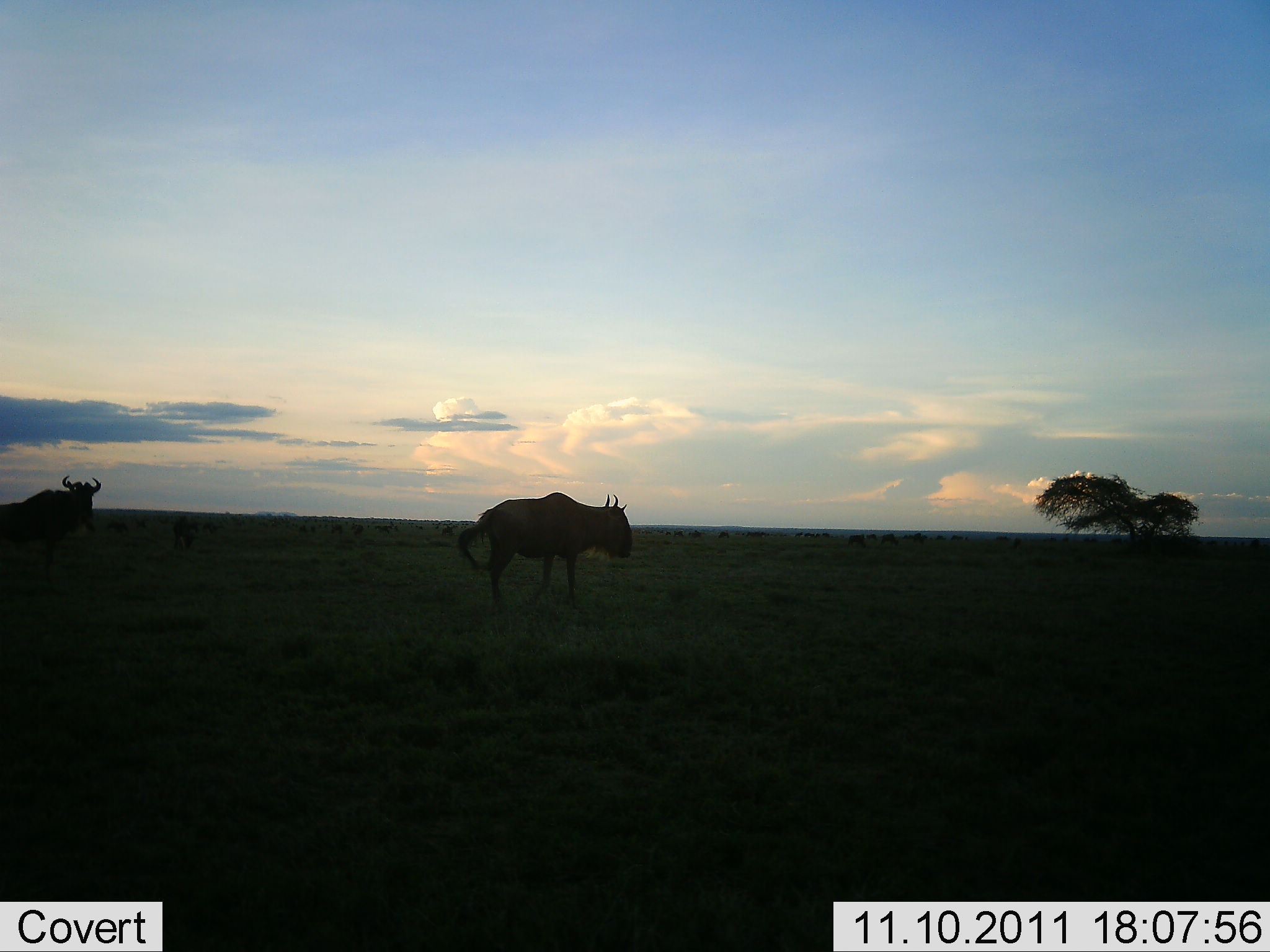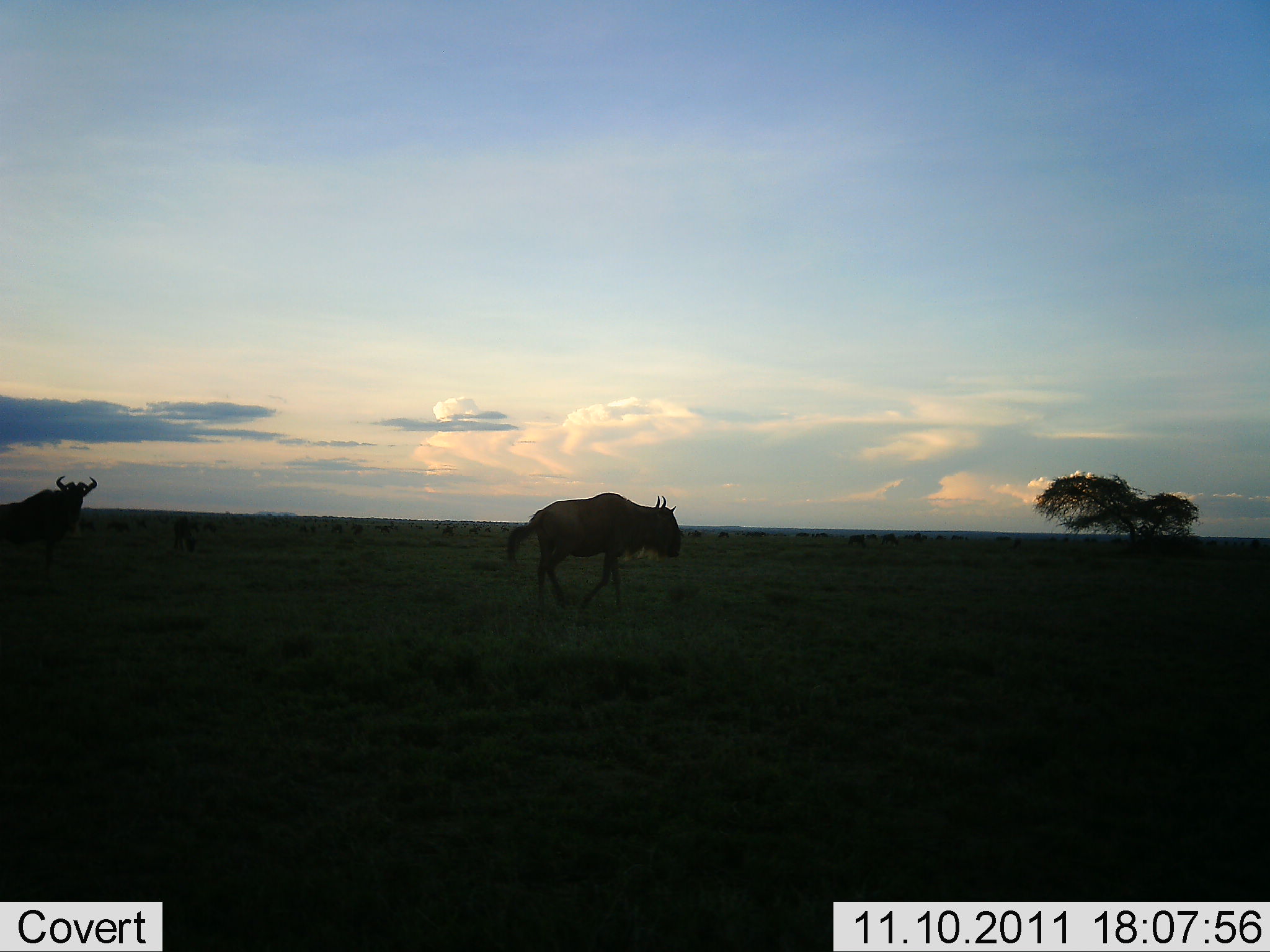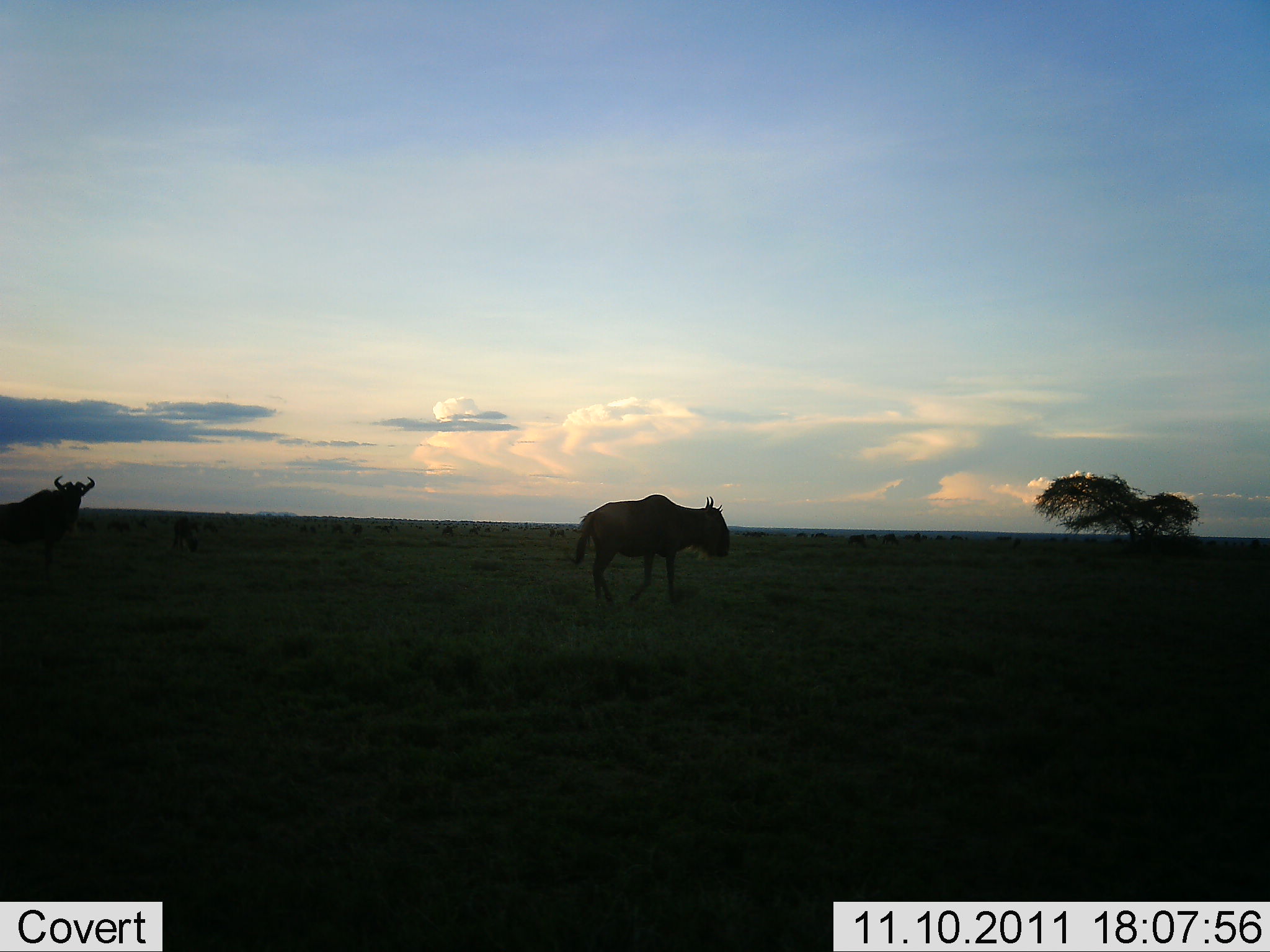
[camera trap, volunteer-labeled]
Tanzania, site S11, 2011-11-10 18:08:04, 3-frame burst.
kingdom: Animalia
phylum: Chordata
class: Mammalia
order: Artiodactyla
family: Bovidae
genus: Connochaetes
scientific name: Connochaetes taurinus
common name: blue wildebeest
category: wildebeest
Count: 2.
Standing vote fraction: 45%.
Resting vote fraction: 0%.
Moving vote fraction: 100%.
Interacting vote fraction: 0%.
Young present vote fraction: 0%.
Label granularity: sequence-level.